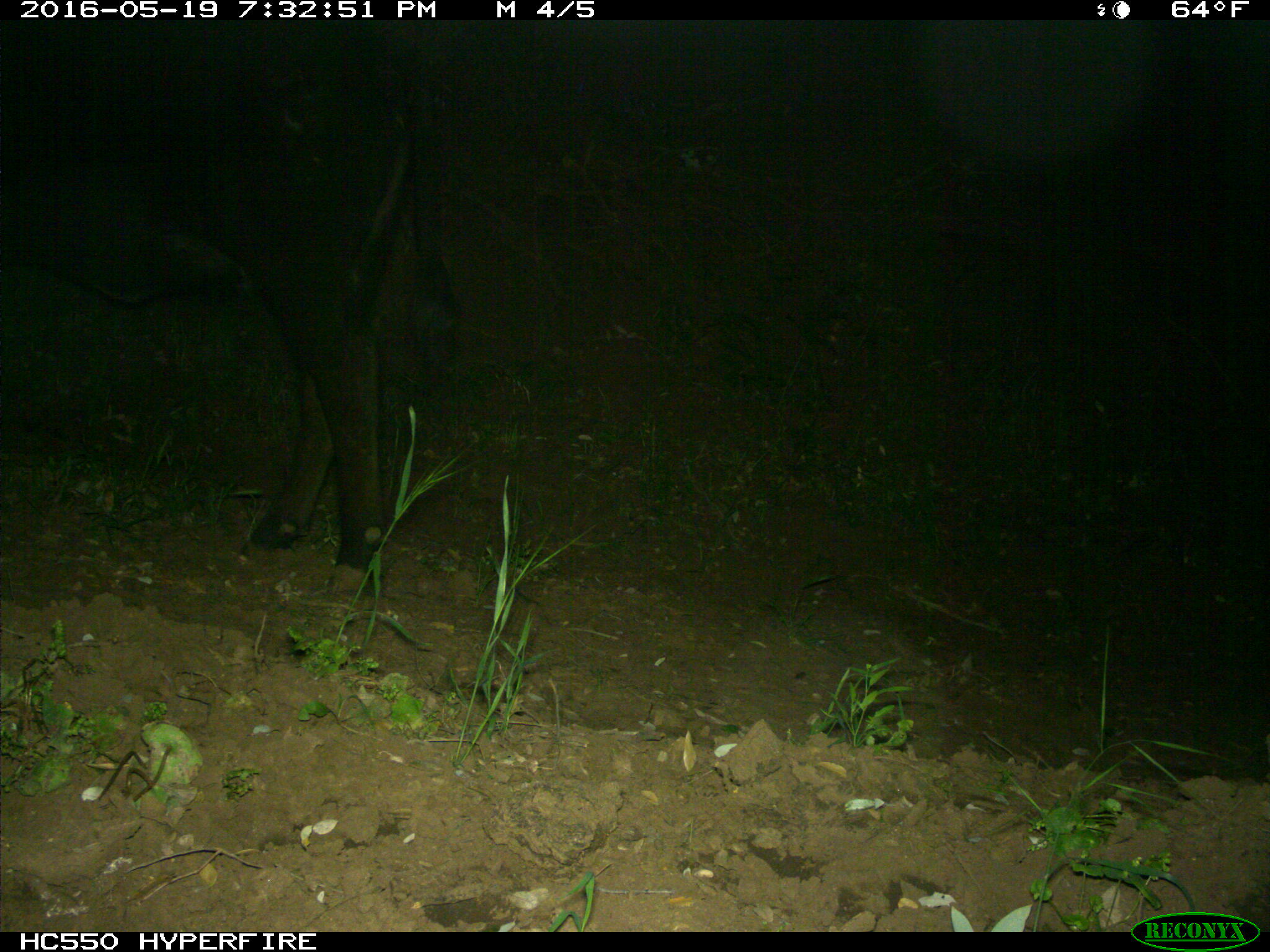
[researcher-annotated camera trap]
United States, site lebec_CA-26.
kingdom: Animalia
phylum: Chordata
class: Mammalia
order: Artiodactyla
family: Bovidae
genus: Bos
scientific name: Bos taurus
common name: domestic cow